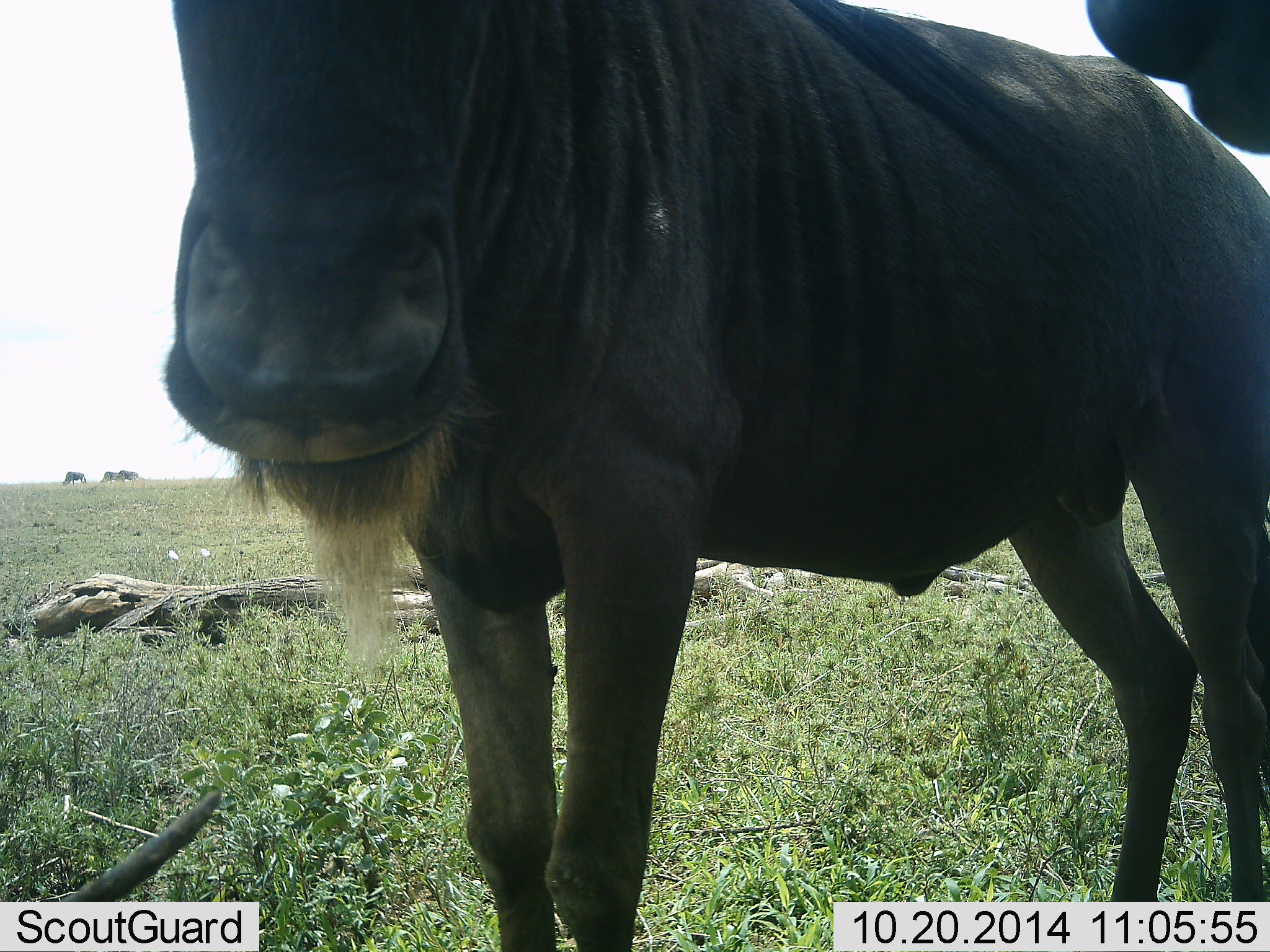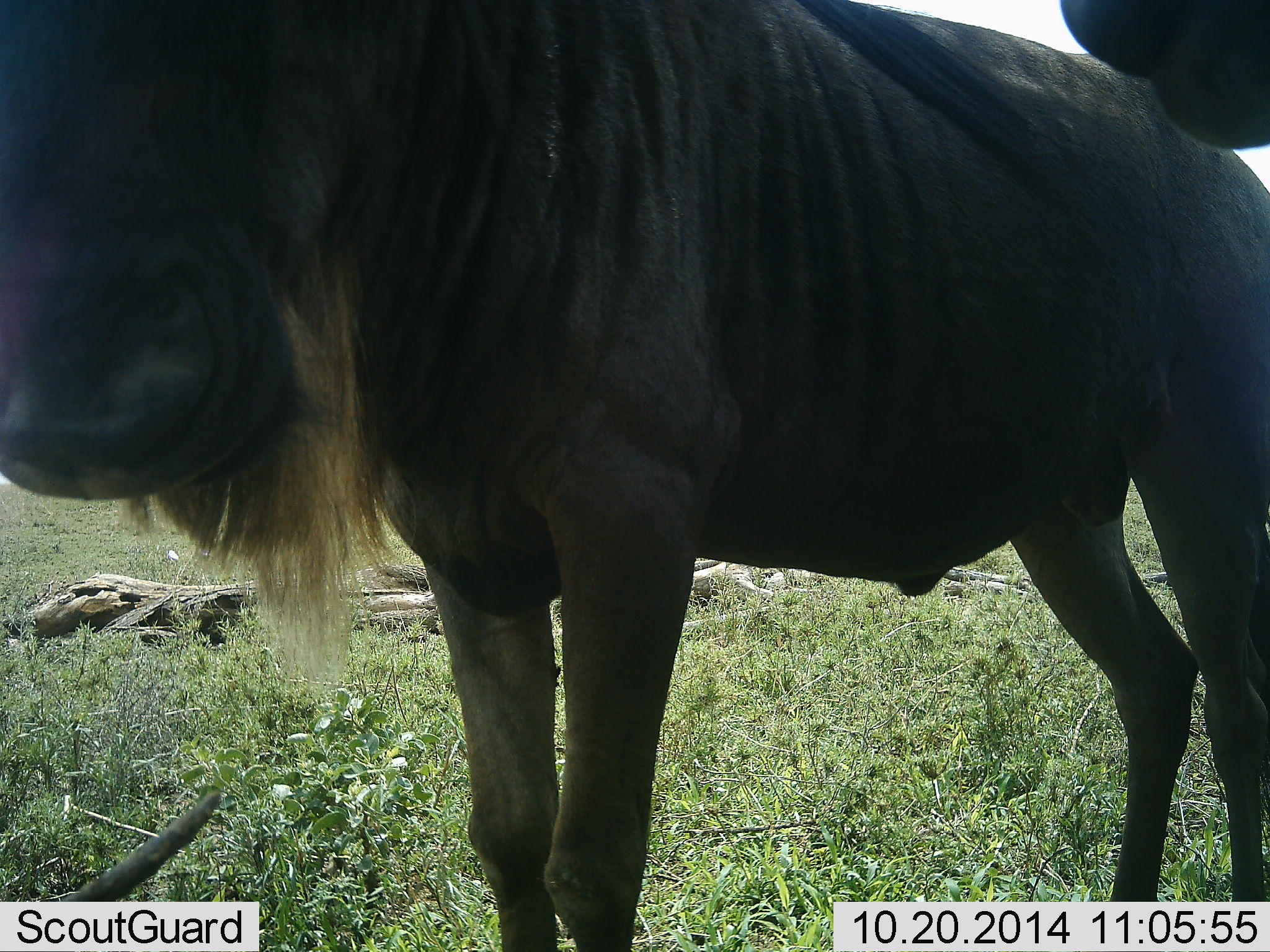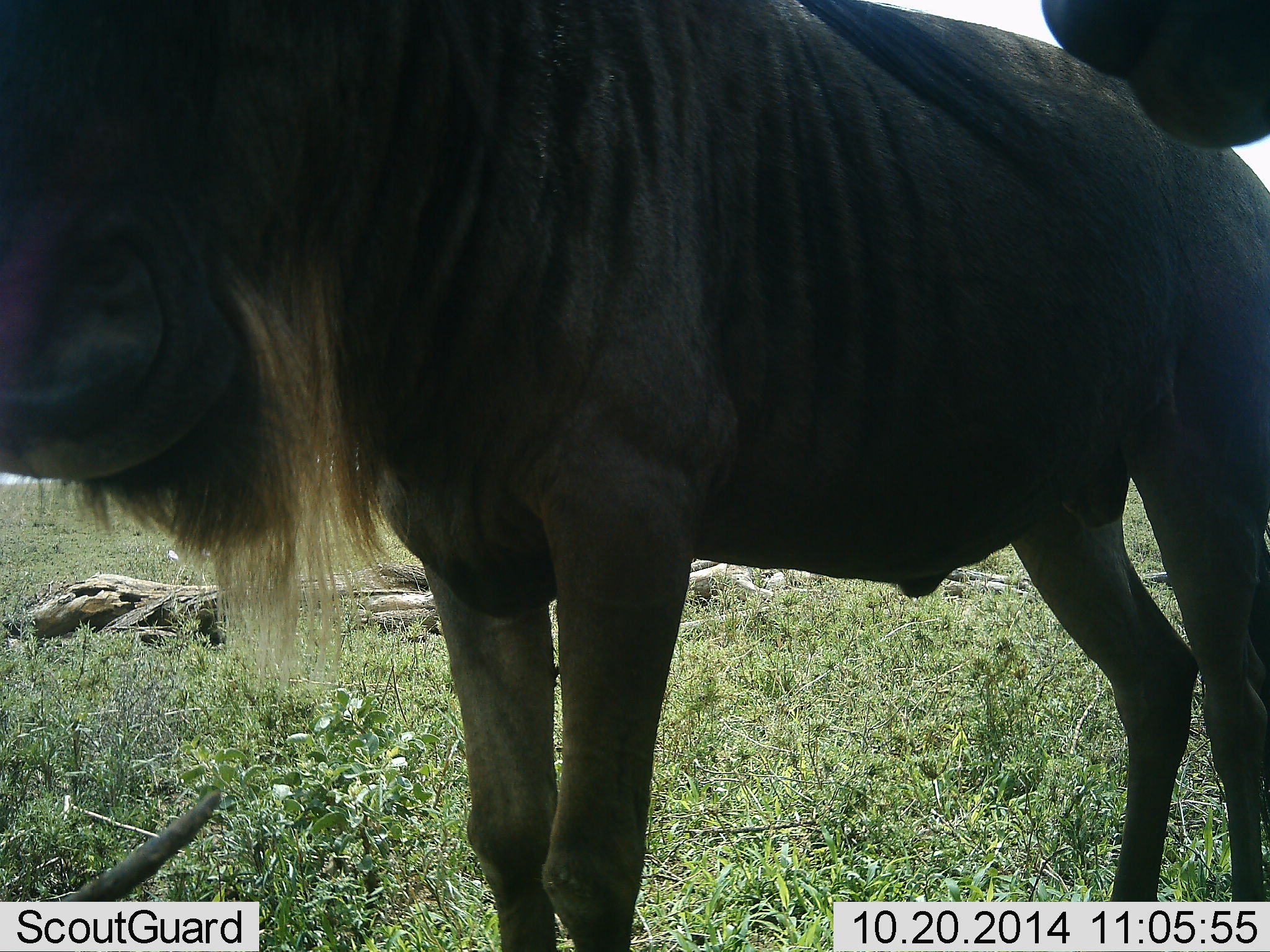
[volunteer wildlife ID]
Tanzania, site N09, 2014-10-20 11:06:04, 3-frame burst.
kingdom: Animalia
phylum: Chordata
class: Mammalia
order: Artiodactyla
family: Bovidae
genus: Connochaetes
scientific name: Connochaetes taurinus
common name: blue wildebeest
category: wildebeest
Wildebeest (blue wildebeest) (Connochaetes taurinus), count 2. Behavior (volunteer vote fractions): standing 70%, resting 10%, moving 0%, interacting 10%. Young present (vote fraction): 0%. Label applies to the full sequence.